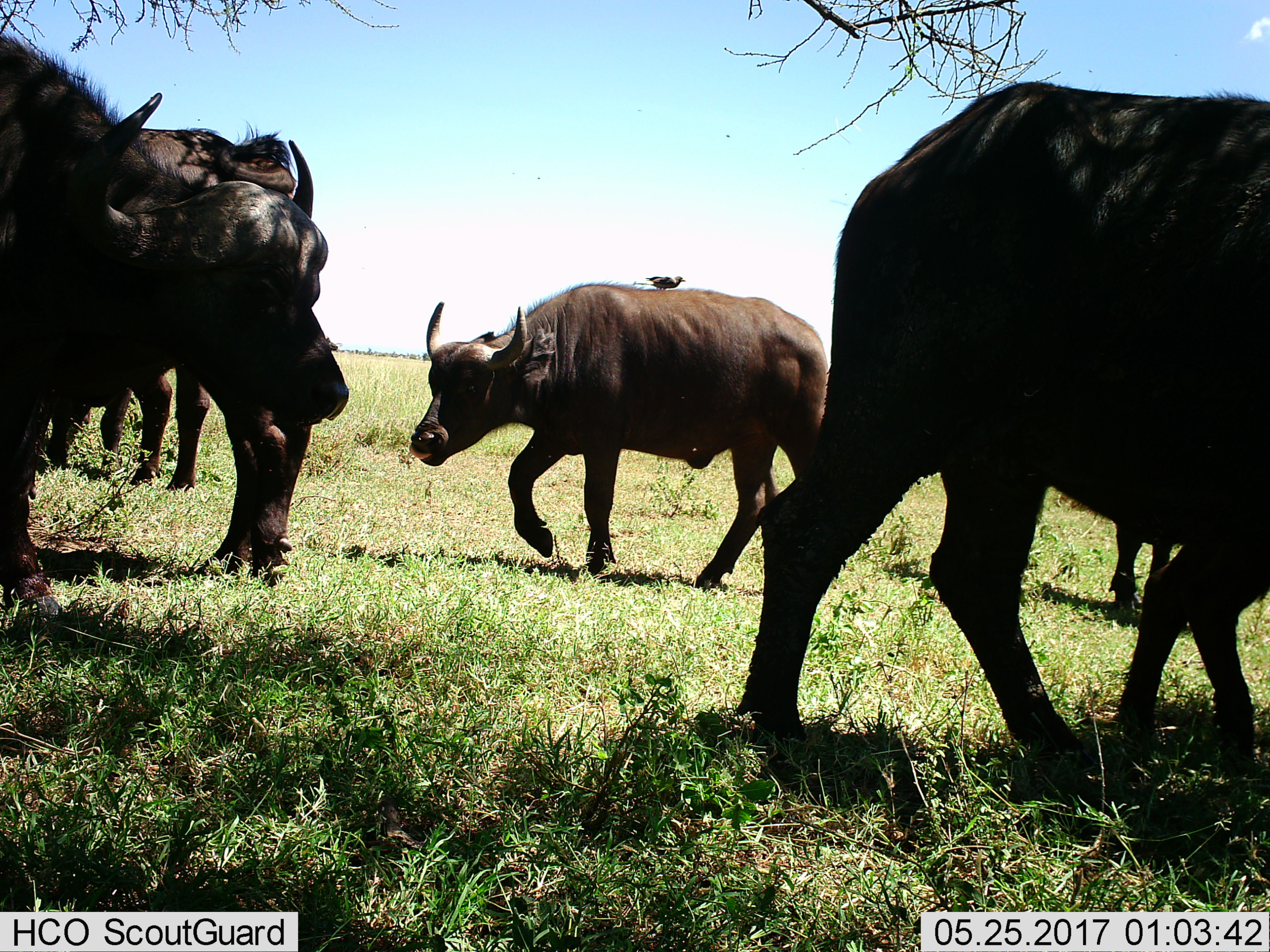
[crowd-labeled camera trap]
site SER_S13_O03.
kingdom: Animalia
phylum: Chordata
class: Mammalia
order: Artiodactyla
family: Bovidae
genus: Syncerus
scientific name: Syncerus caffer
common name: african buffalo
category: buffalo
Buffalo (african buffalo) (Syncerus caffer), count 5. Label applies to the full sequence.